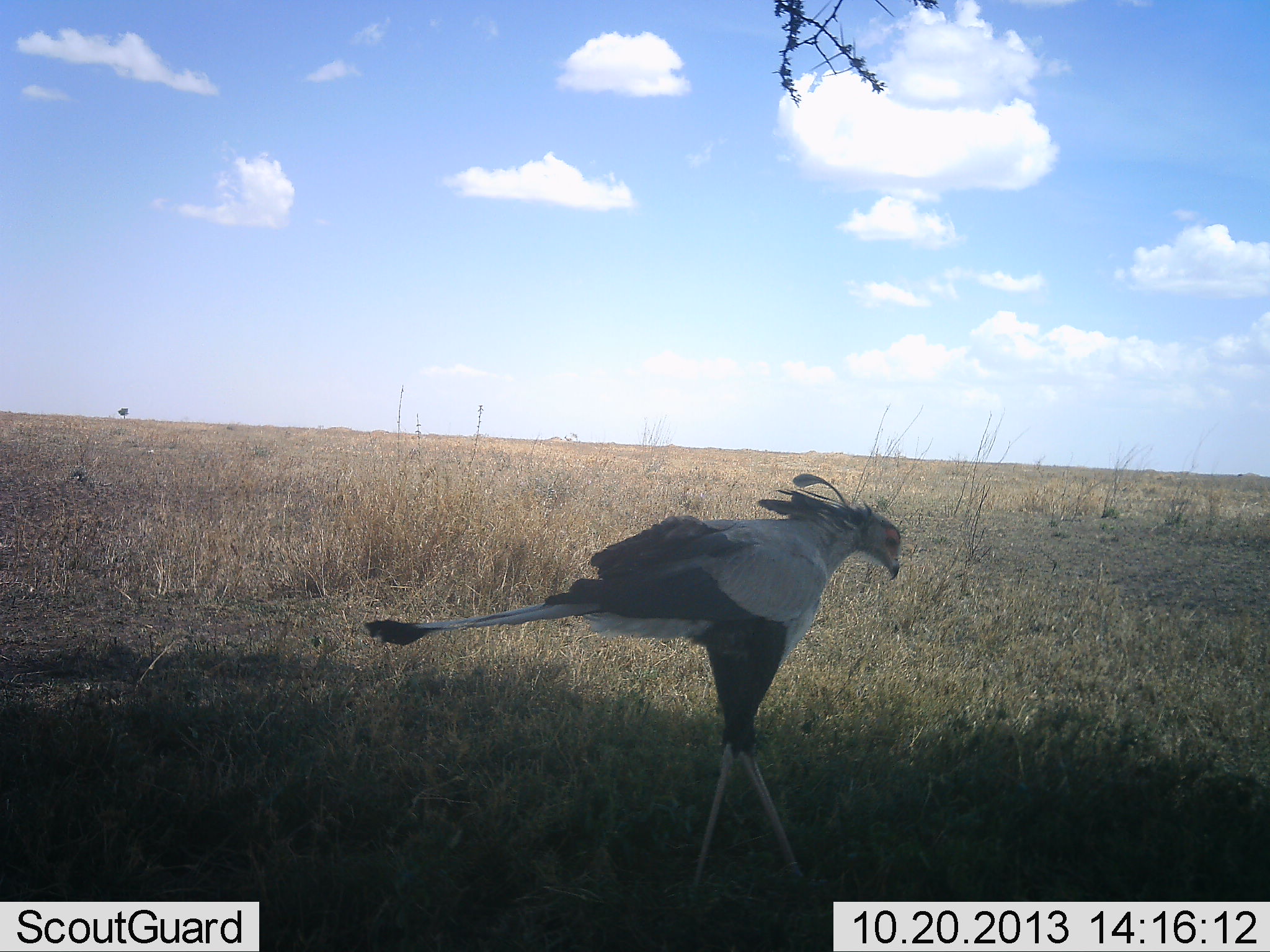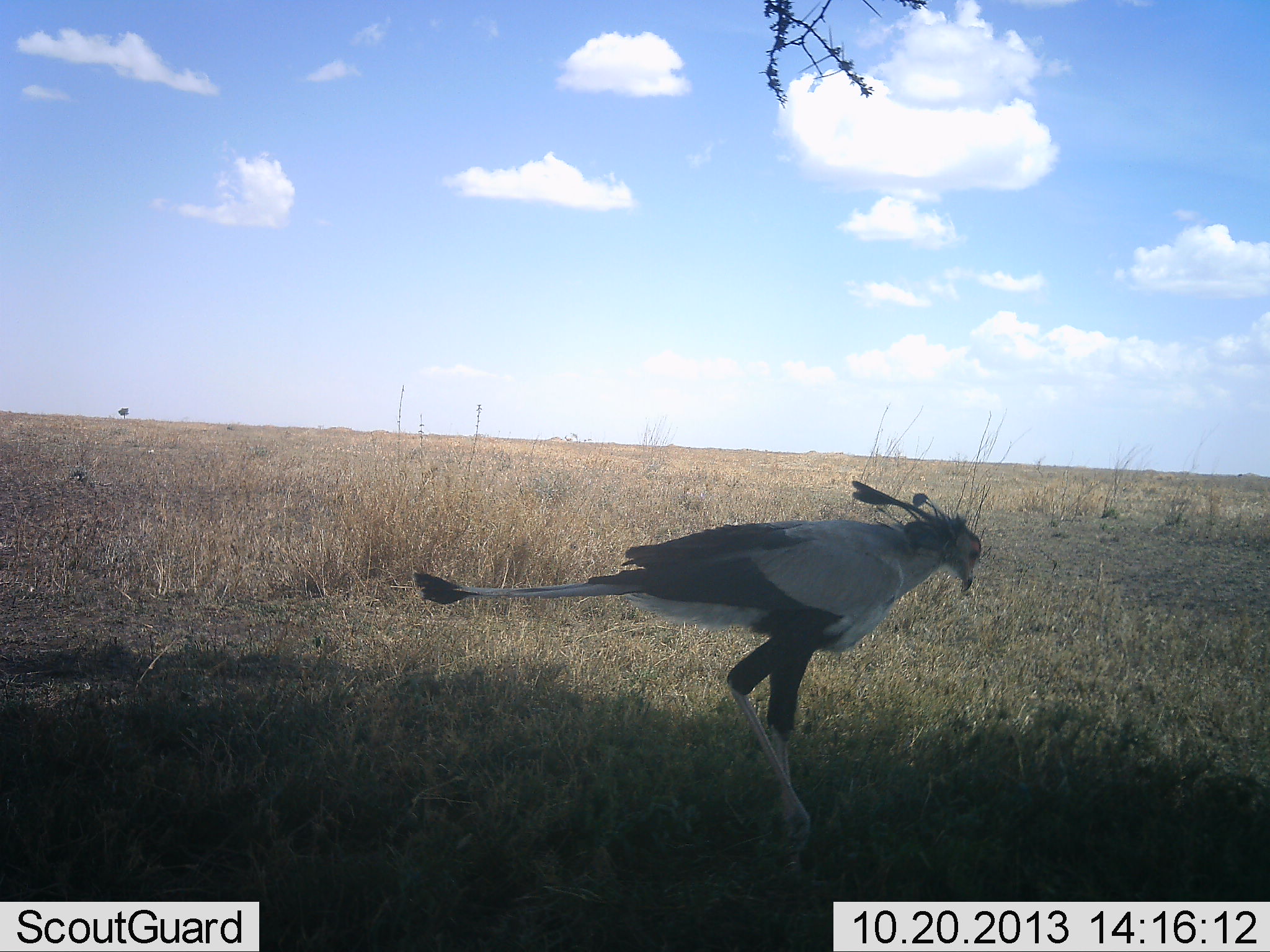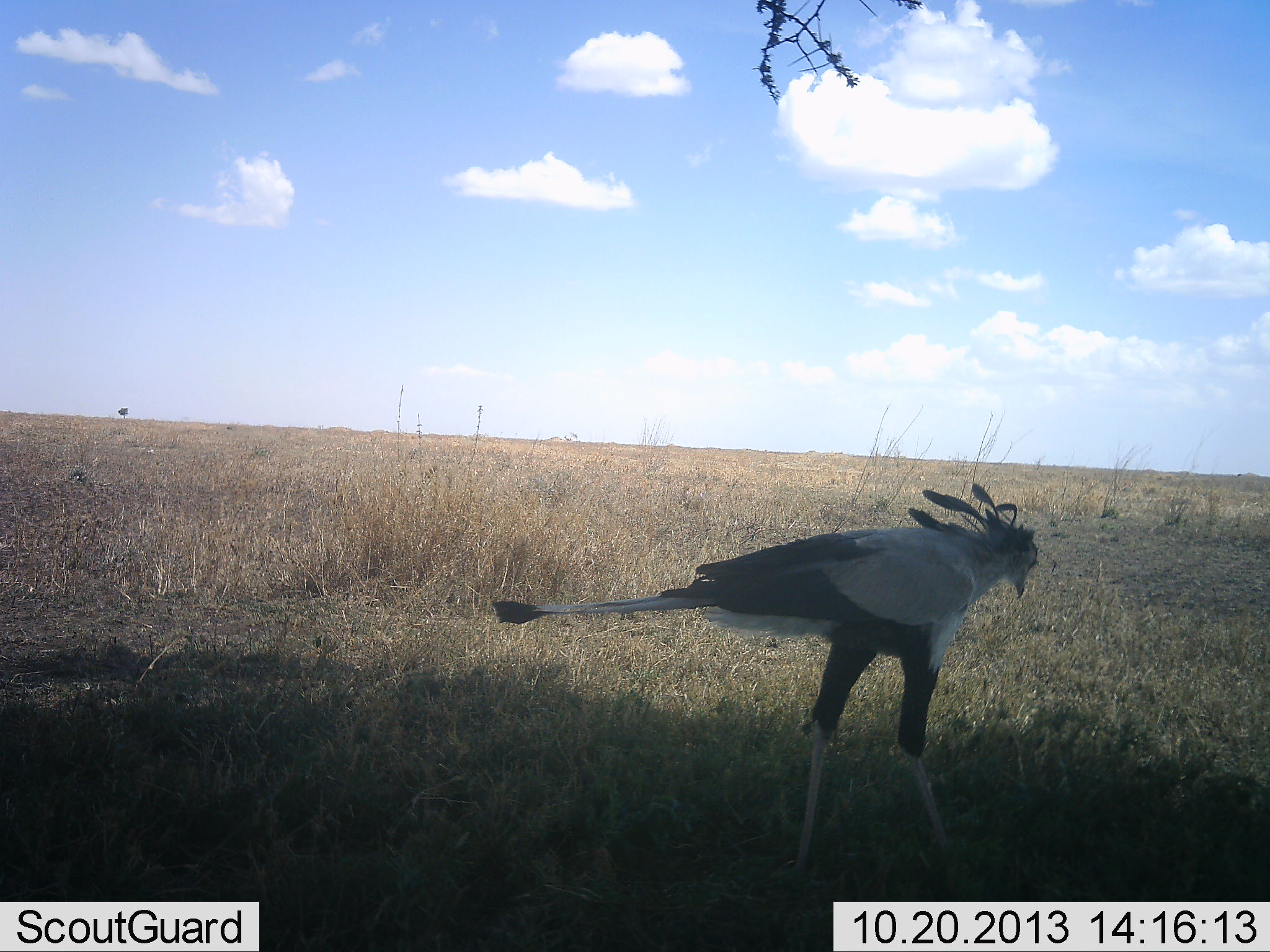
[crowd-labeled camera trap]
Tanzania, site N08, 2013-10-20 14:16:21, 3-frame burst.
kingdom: Animalia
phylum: Chordata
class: Aves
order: Accipitriformes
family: Sagittariidae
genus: Sagittarius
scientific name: Sagittarius serpentarius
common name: secretary bird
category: secretarybird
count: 1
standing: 0%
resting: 0%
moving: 100%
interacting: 0%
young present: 0%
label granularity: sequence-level